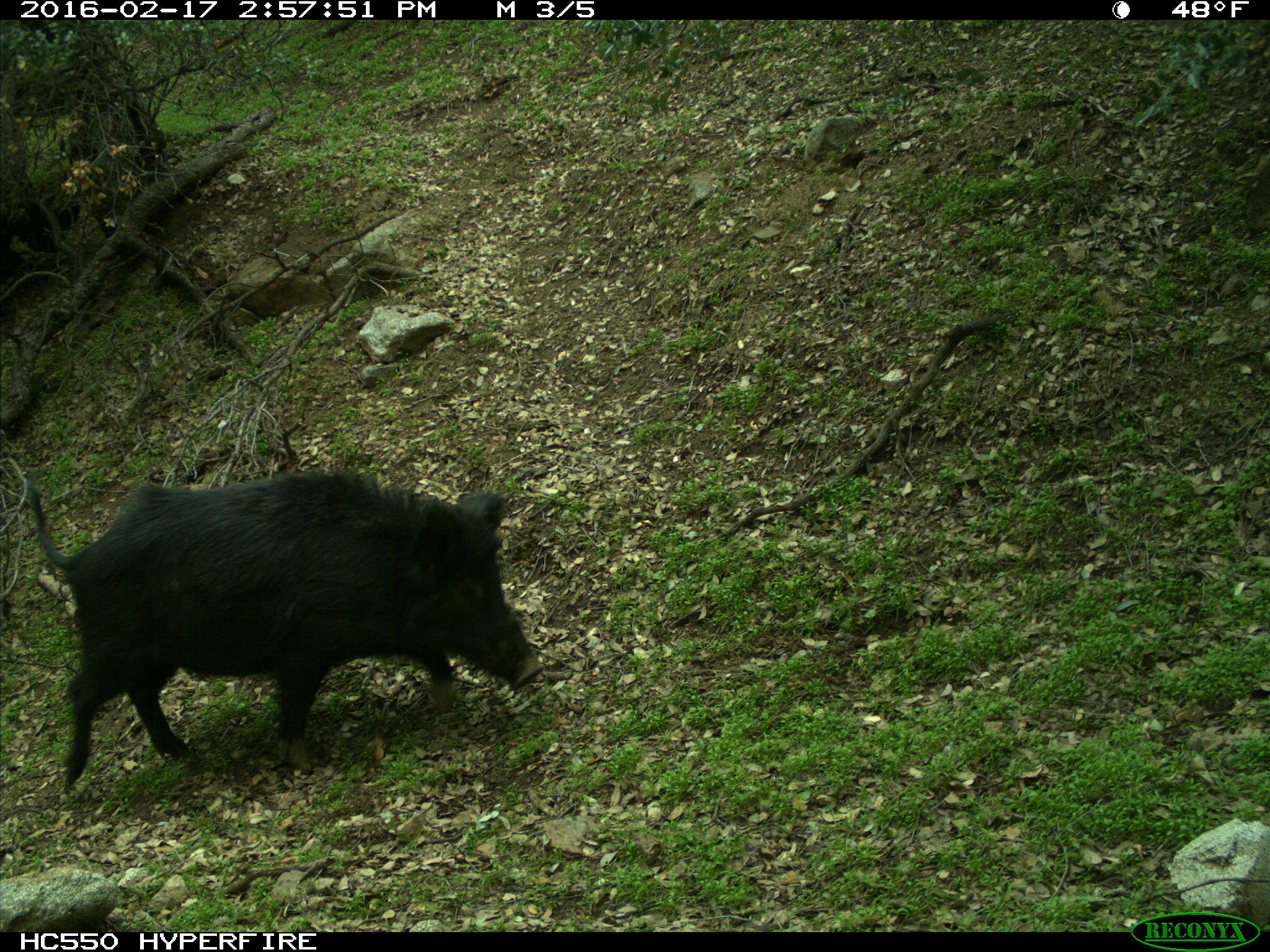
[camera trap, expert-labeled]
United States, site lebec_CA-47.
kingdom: Animalia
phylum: Chordata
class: Mammalia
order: Artiodactyla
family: Suidae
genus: Sus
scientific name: Sus scrofa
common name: wild boar